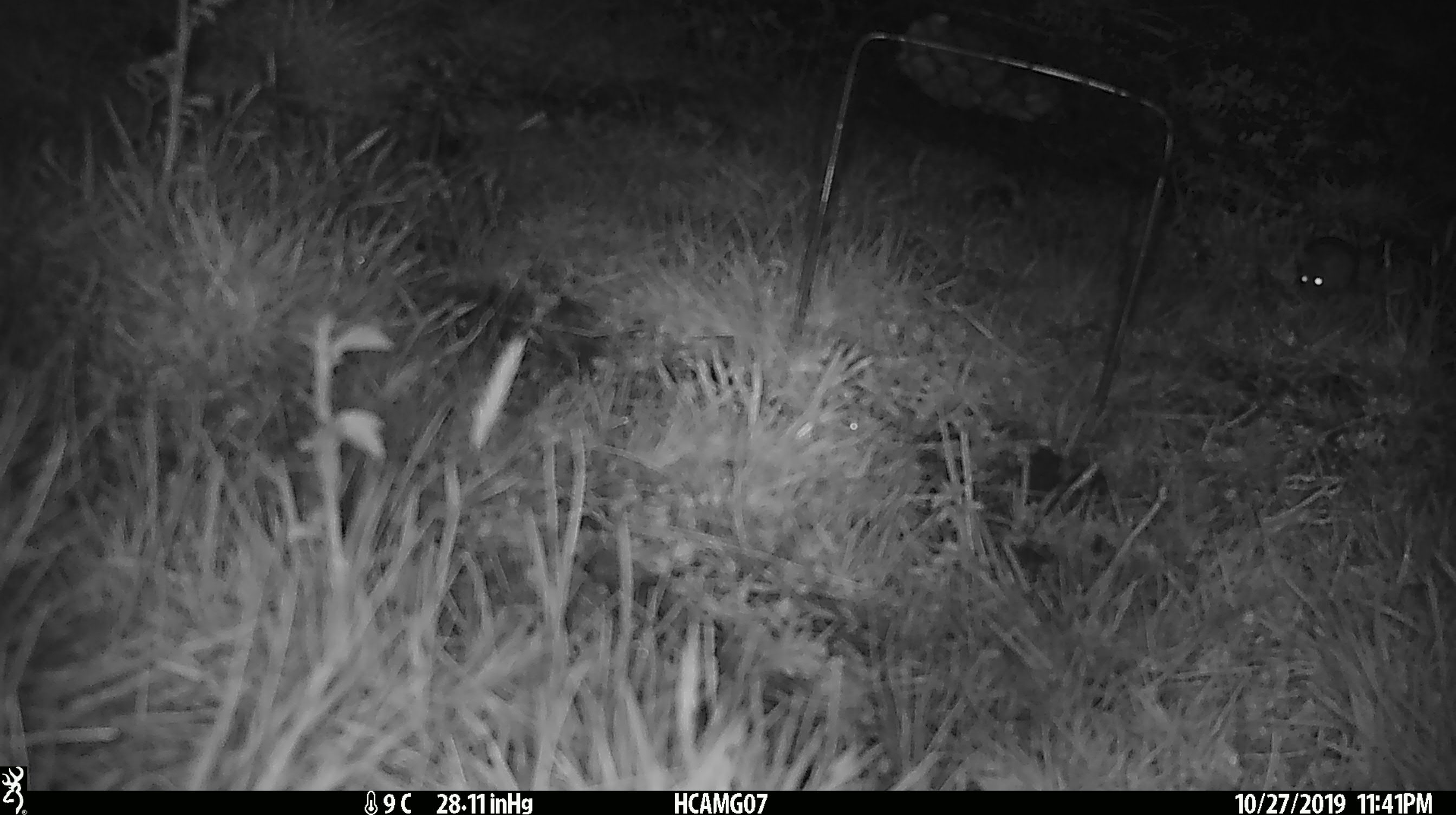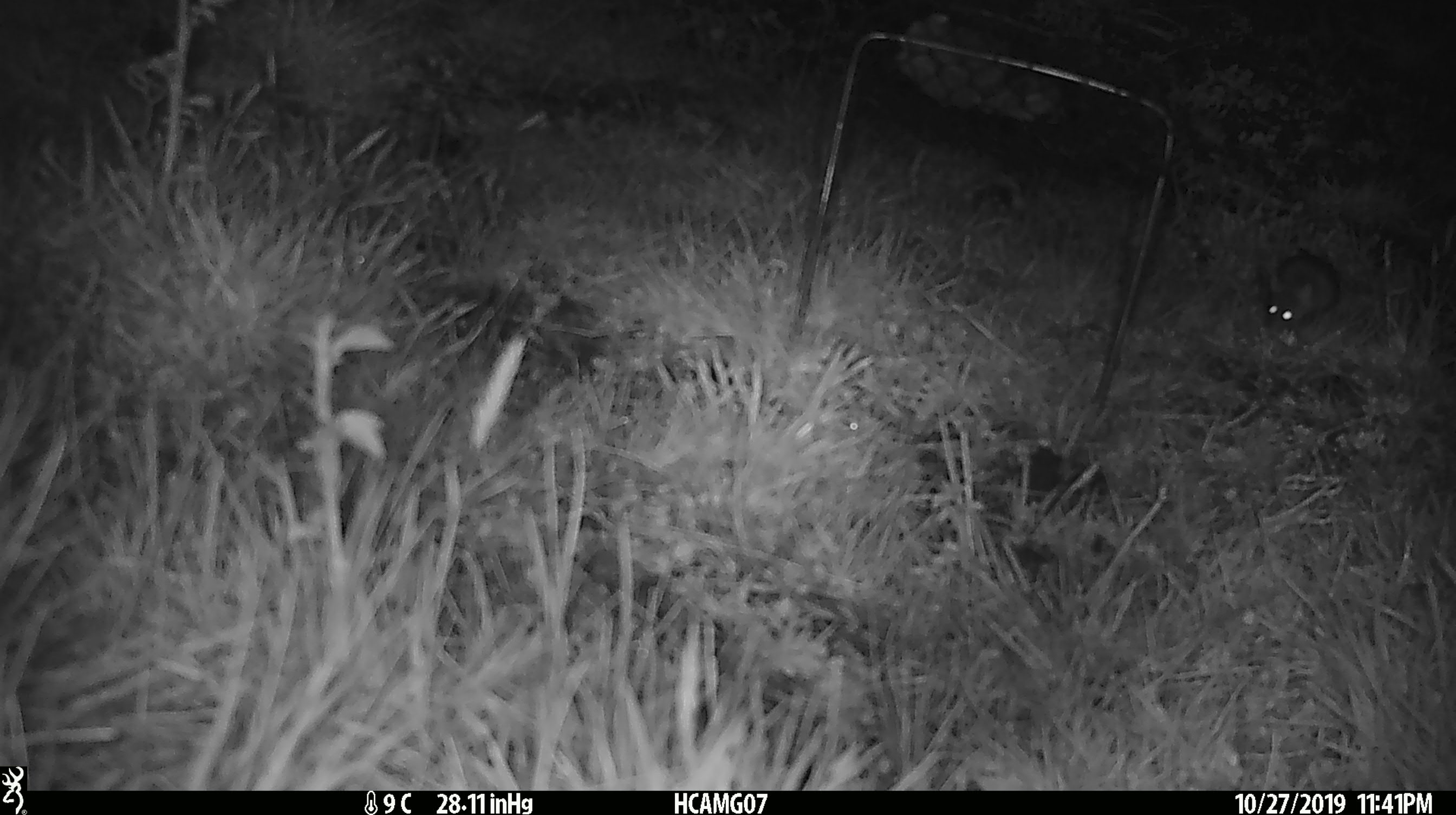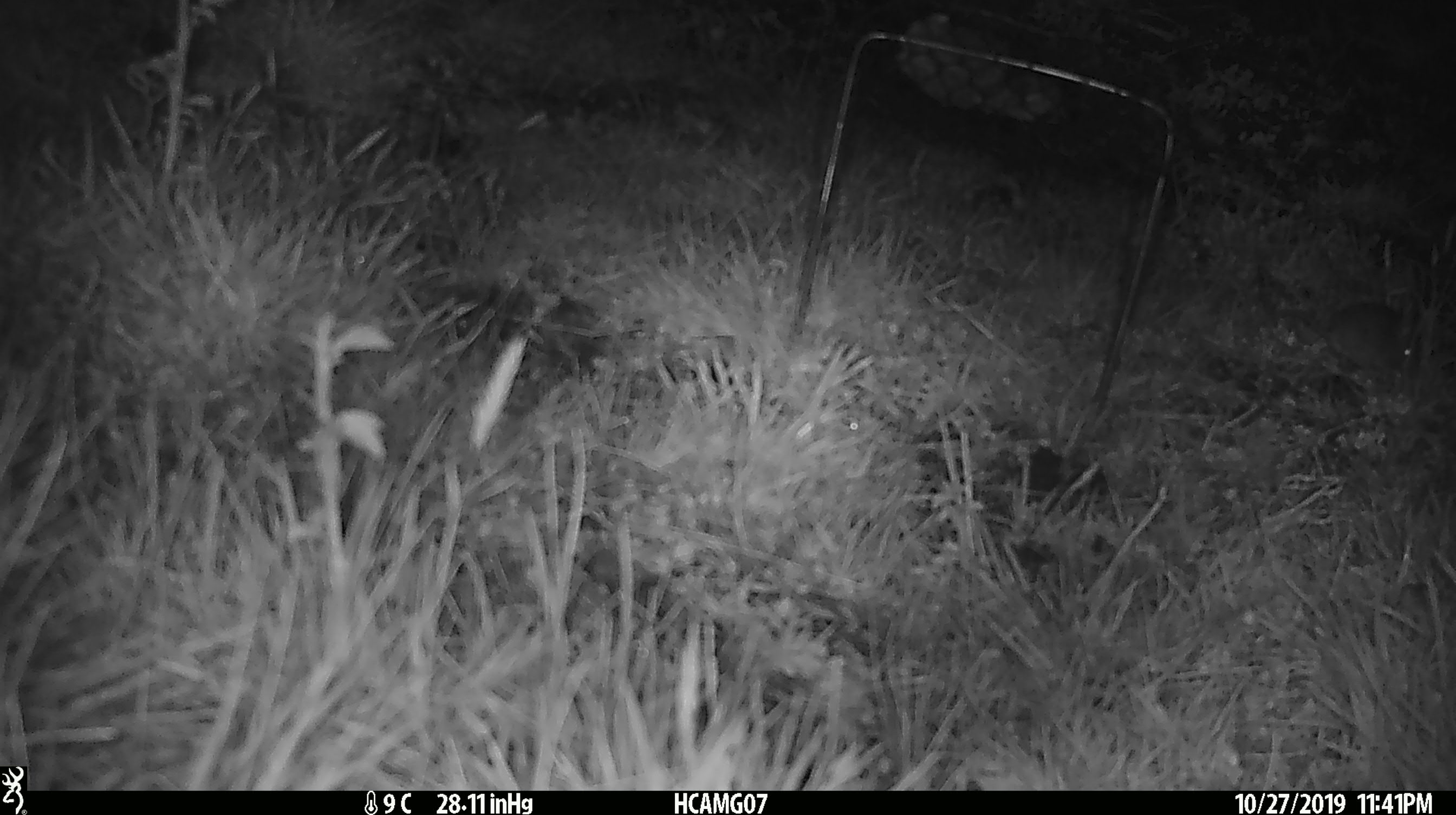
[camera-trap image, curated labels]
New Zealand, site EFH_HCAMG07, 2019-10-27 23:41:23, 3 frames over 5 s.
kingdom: Animalia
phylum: Chordata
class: Mammalia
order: Rodentia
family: Muridae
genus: Mus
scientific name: Mus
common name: mouse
Mouse (Mus).